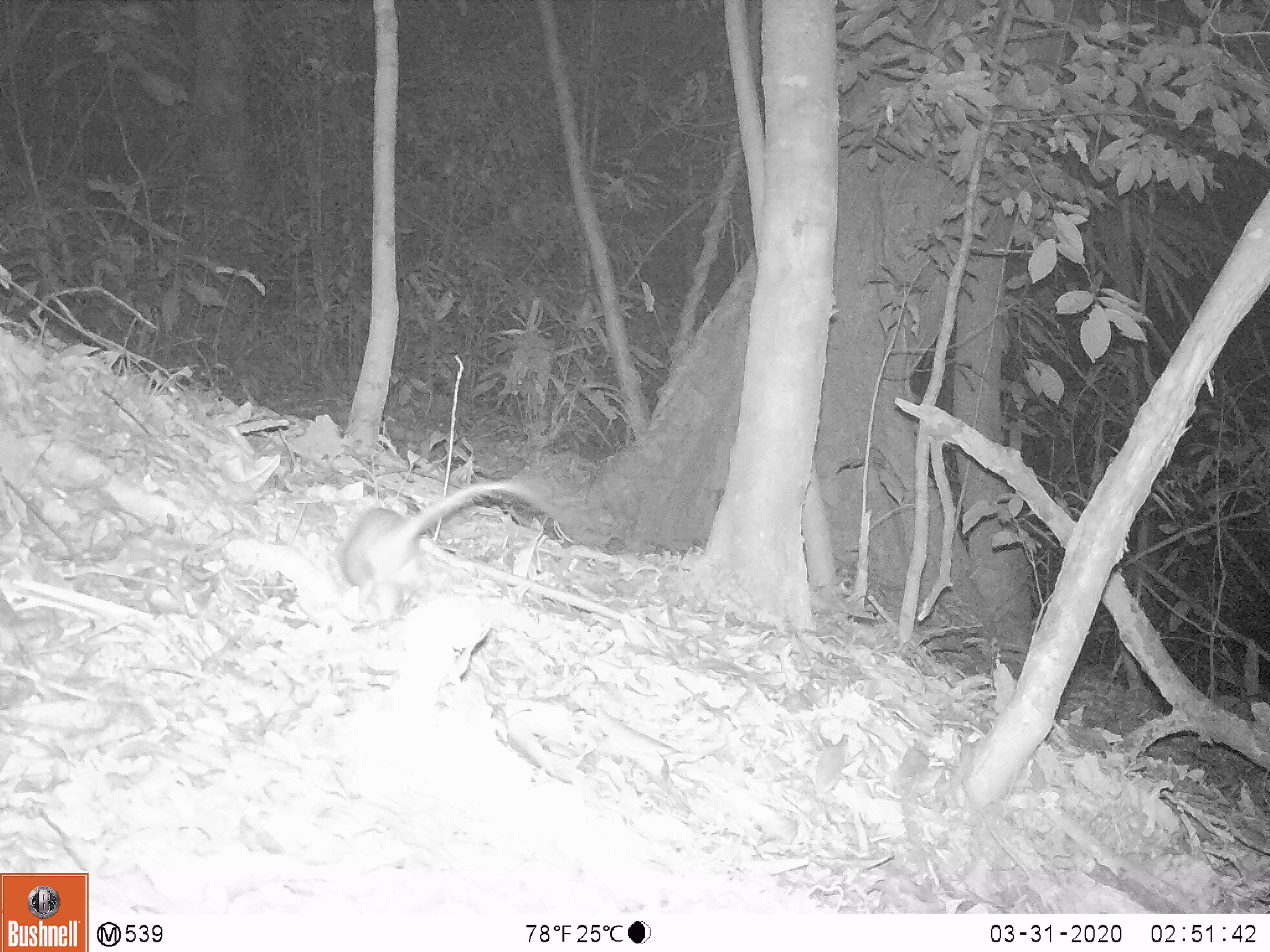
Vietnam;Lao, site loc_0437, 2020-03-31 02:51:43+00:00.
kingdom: Animalia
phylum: Chordata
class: Mammalia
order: Rodentia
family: Muridae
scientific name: Muridae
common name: old-world mice and rats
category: unidentified murid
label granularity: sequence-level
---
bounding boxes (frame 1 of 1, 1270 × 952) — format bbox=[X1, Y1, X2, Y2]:
unidentified murid: bbox=[342, 481, 562, 620]